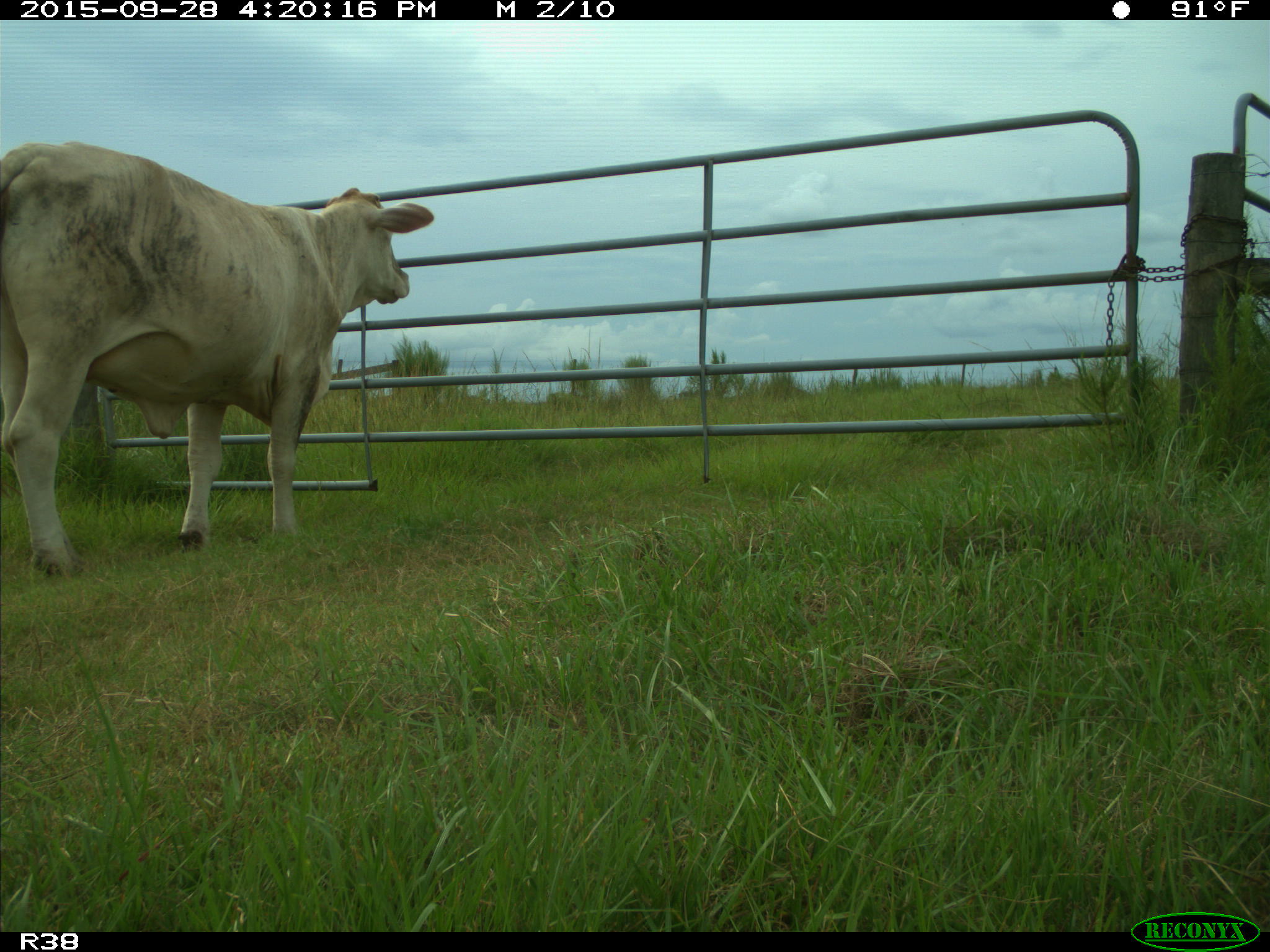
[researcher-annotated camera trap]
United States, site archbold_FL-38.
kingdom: Animalia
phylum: Chordata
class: Mammalia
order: Artiodactyla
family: Bovidae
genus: Bos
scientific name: Bos taurus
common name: domestic cow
Bos taurus (domestic cow).